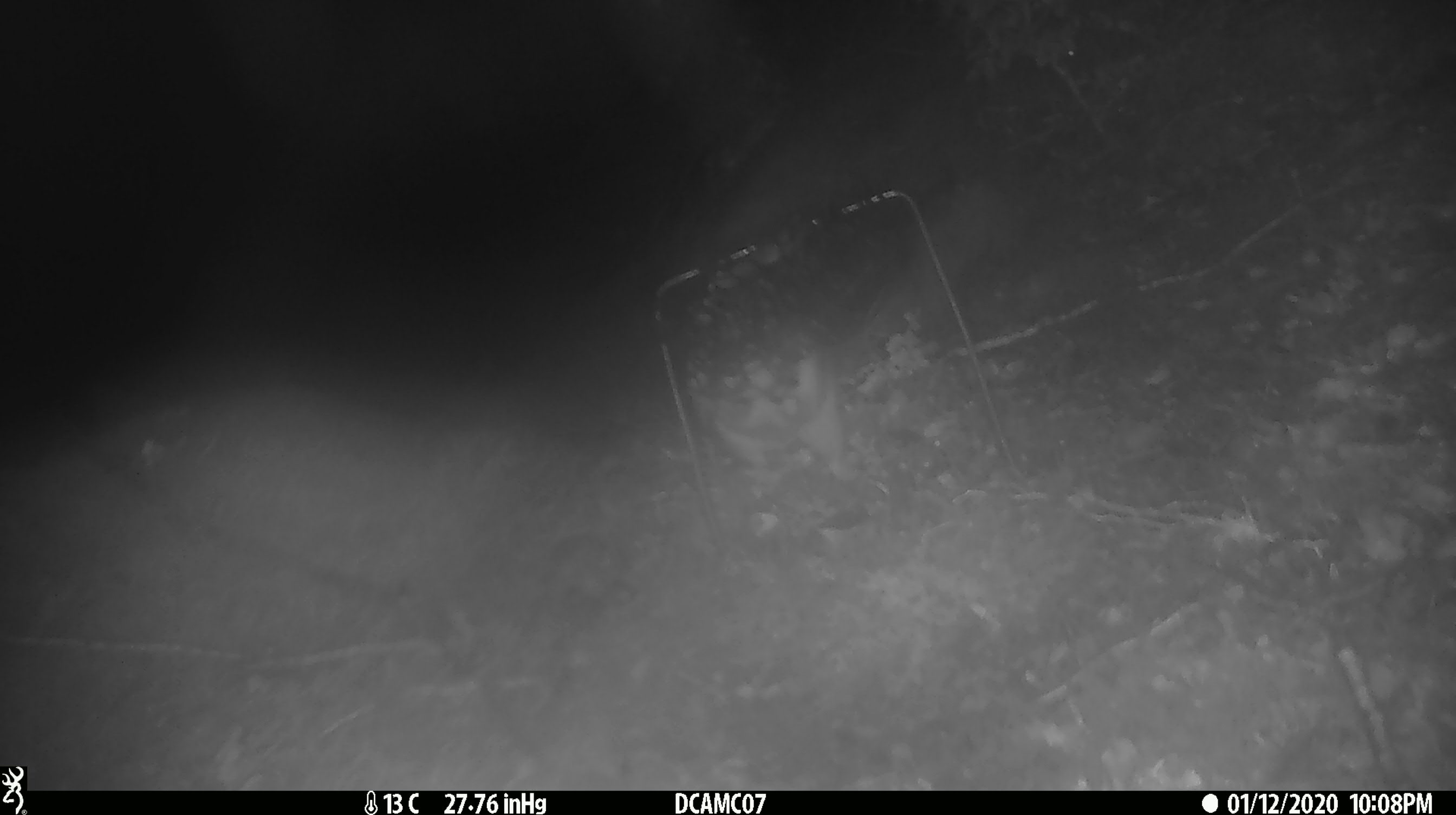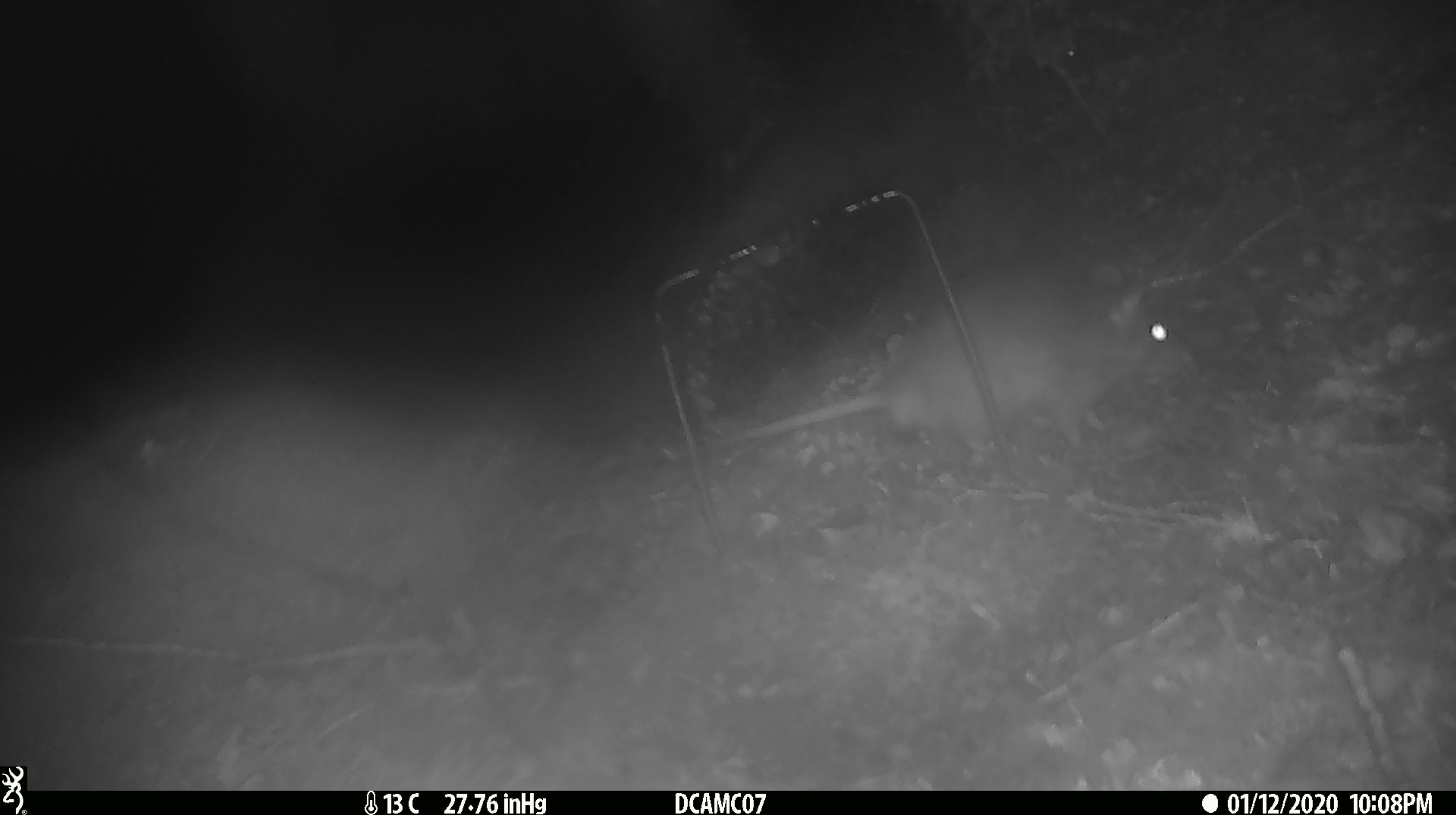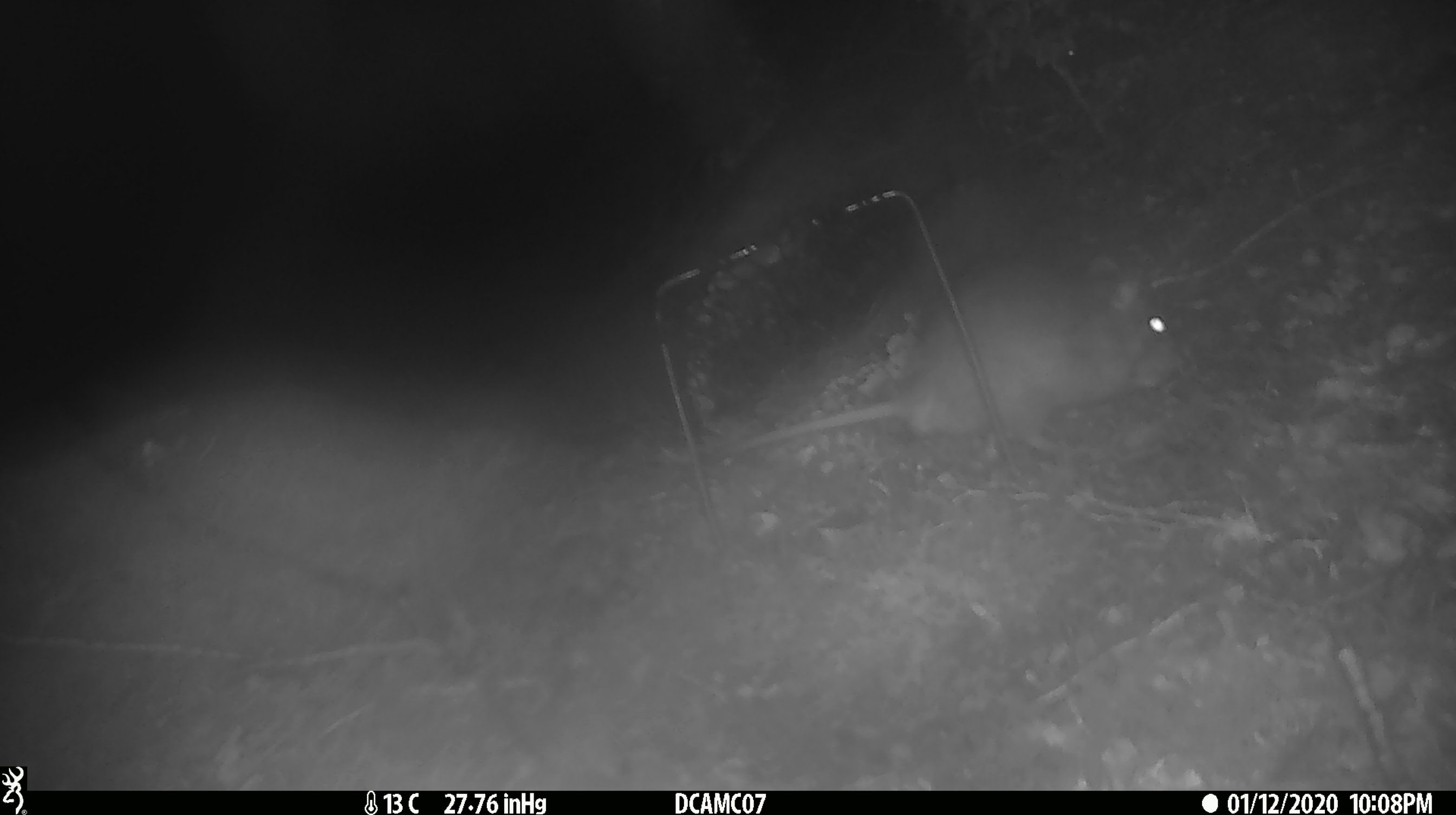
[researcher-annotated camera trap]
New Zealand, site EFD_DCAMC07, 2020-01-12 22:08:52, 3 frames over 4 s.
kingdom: Animalia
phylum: Chordata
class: Mammalia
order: Rodentia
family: Muridae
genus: Rattus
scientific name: Rattus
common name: rat